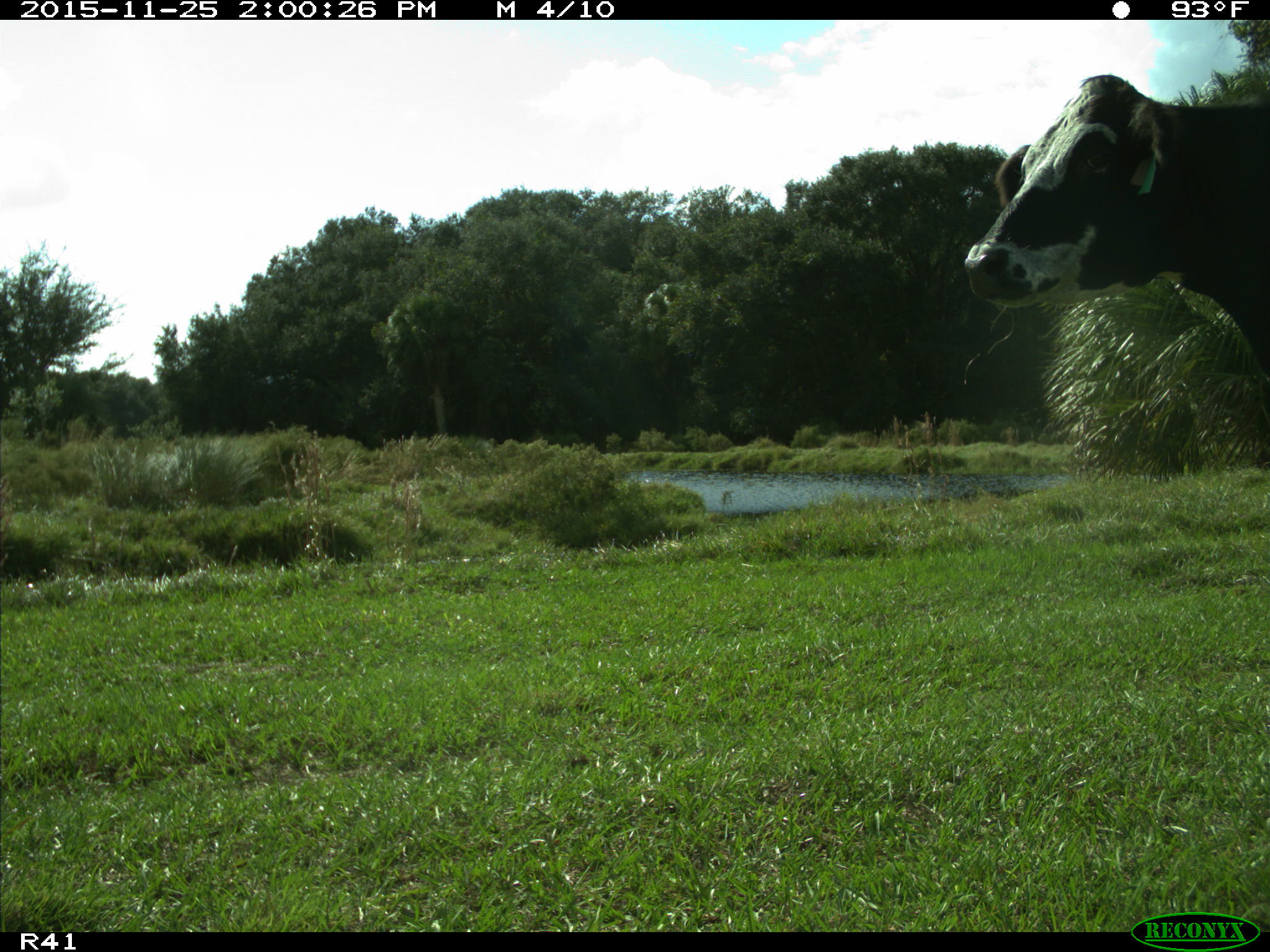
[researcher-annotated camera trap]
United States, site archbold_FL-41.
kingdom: Animalia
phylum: Chordata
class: Mammalia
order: Artiodactyla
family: Bovidae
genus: Bos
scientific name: Bos taurus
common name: domestic cow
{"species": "Bos taurus (domestic cow)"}